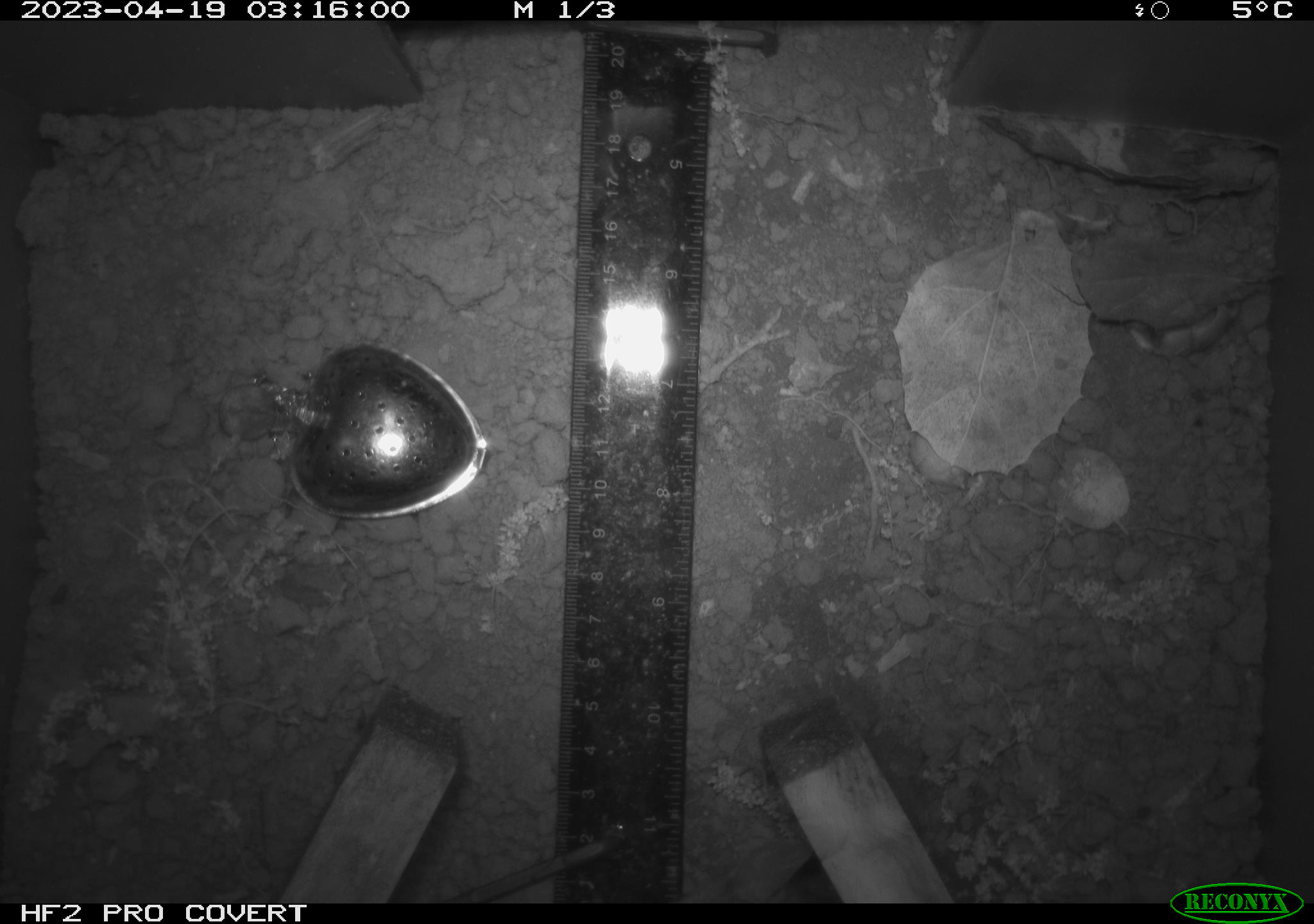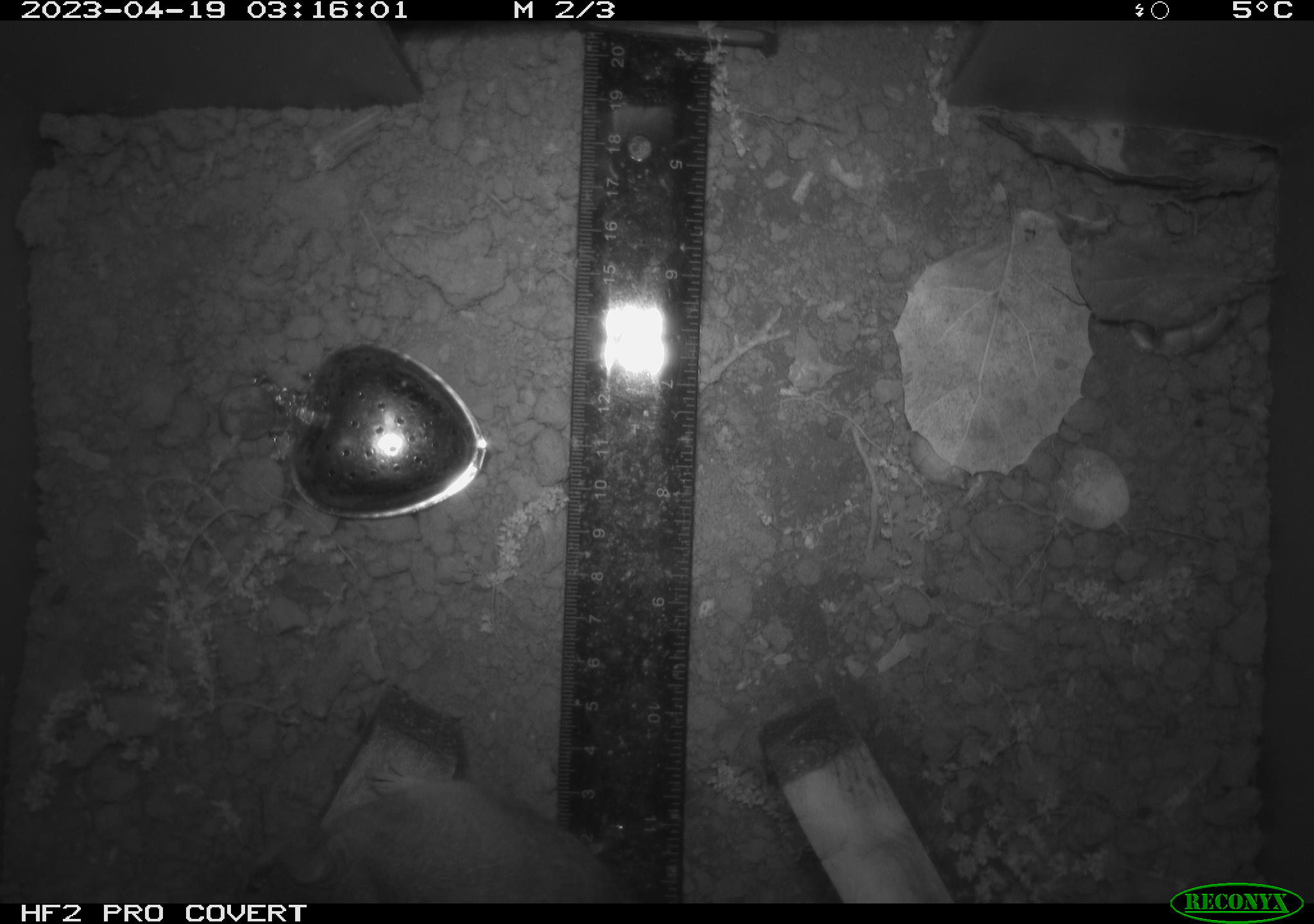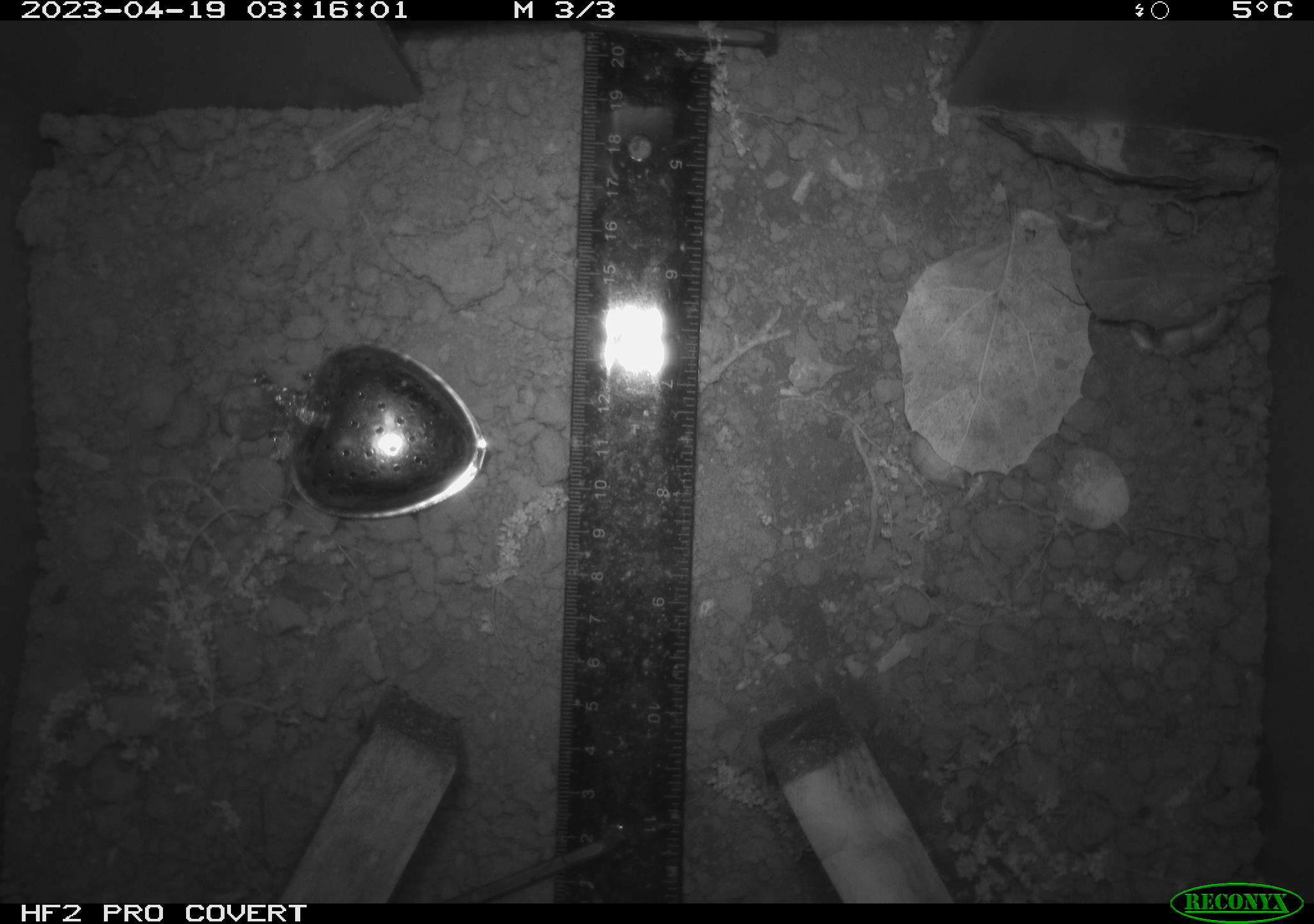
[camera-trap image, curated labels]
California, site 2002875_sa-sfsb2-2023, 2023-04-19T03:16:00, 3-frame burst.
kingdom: Animalia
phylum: Chordata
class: Mammalia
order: Rodentia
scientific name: Rodentia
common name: mouse species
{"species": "mouse species (Rodentia)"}